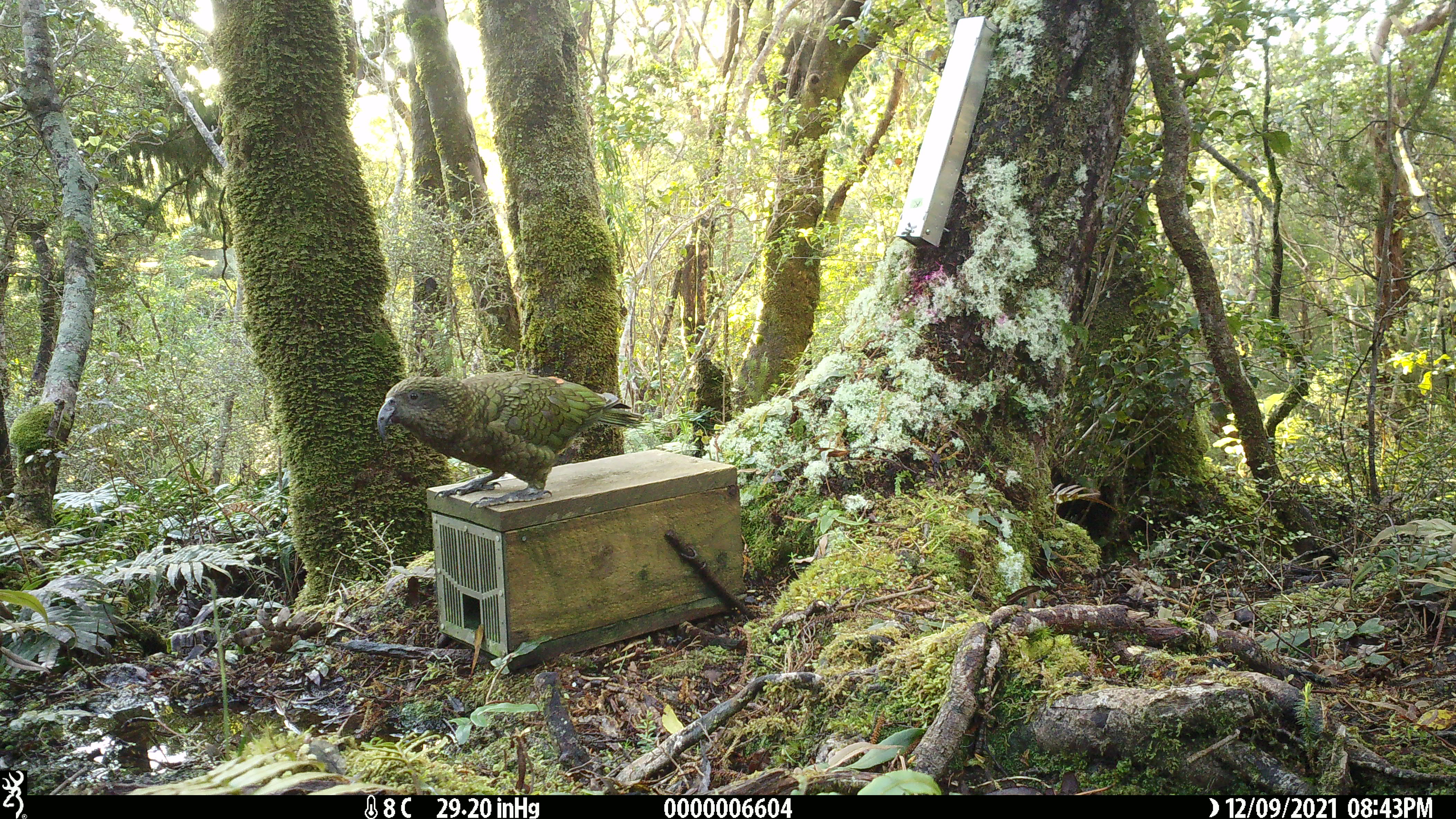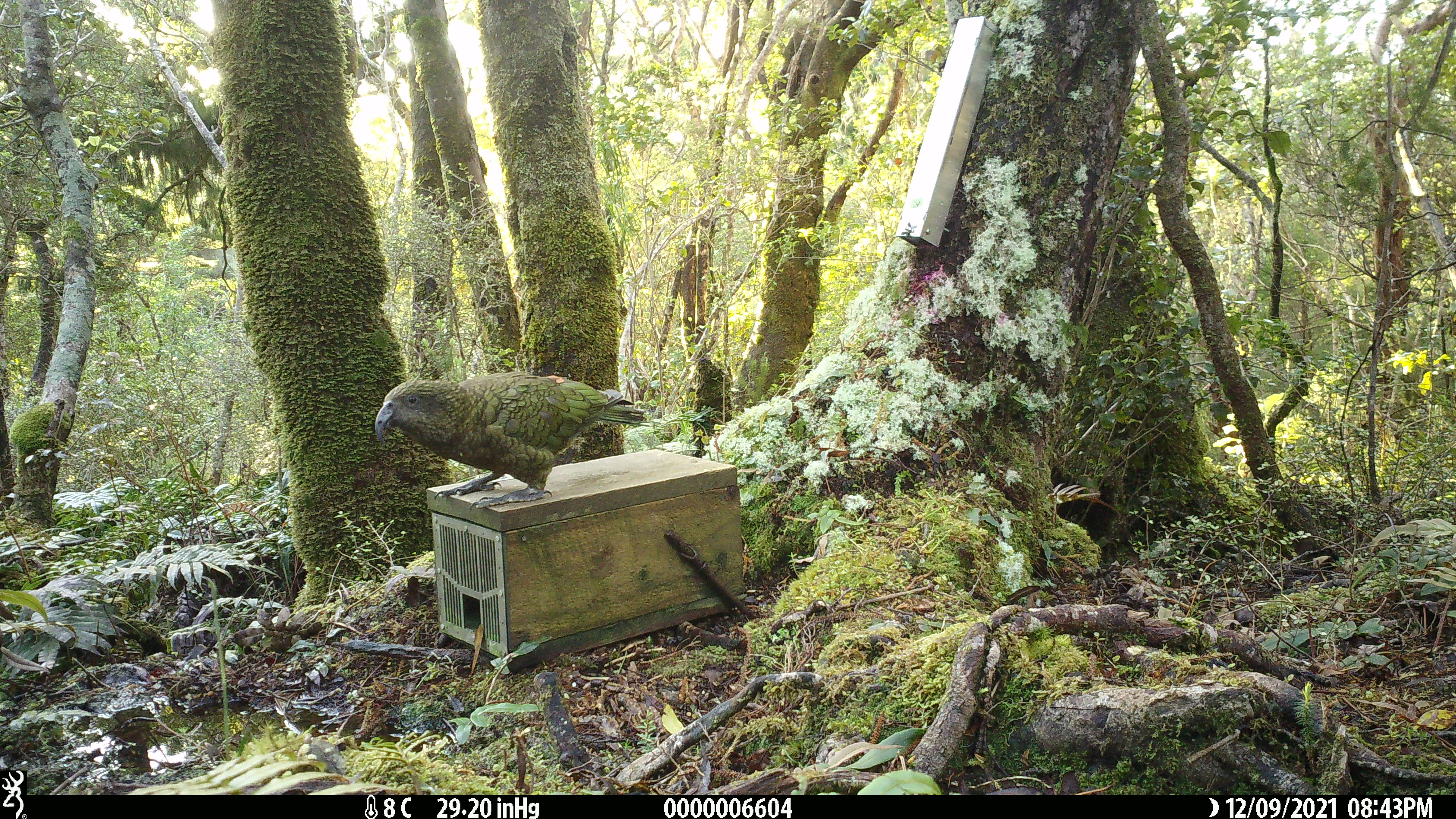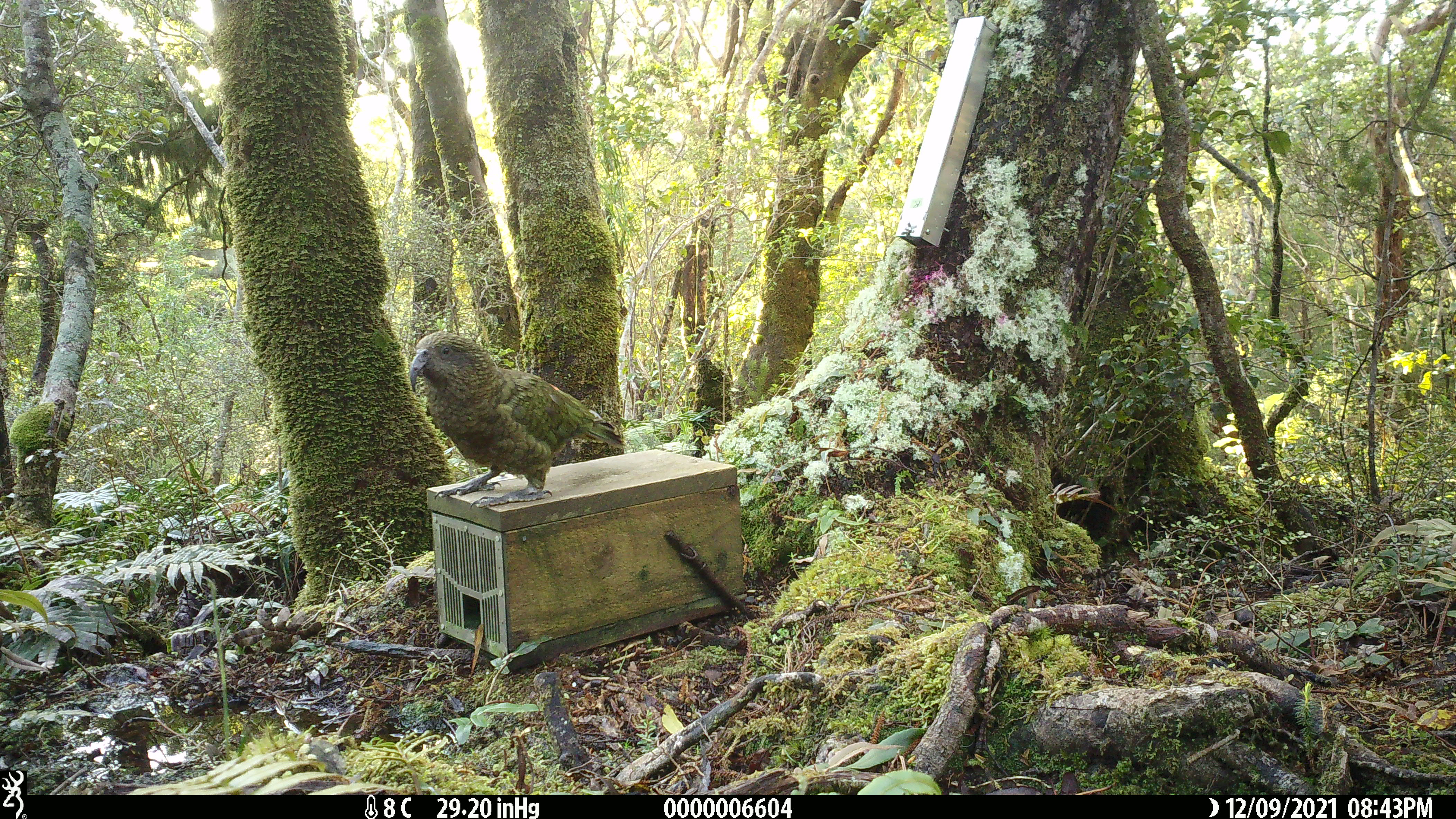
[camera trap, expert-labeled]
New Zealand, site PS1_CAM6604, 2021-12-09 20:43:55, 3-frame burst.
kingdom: Animalia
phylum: Chordata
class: Aves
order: Psittaciformes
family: Strigopidae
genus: Nestor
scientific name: Nestor notabilis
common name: kea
Kea (Nestor notabilis).